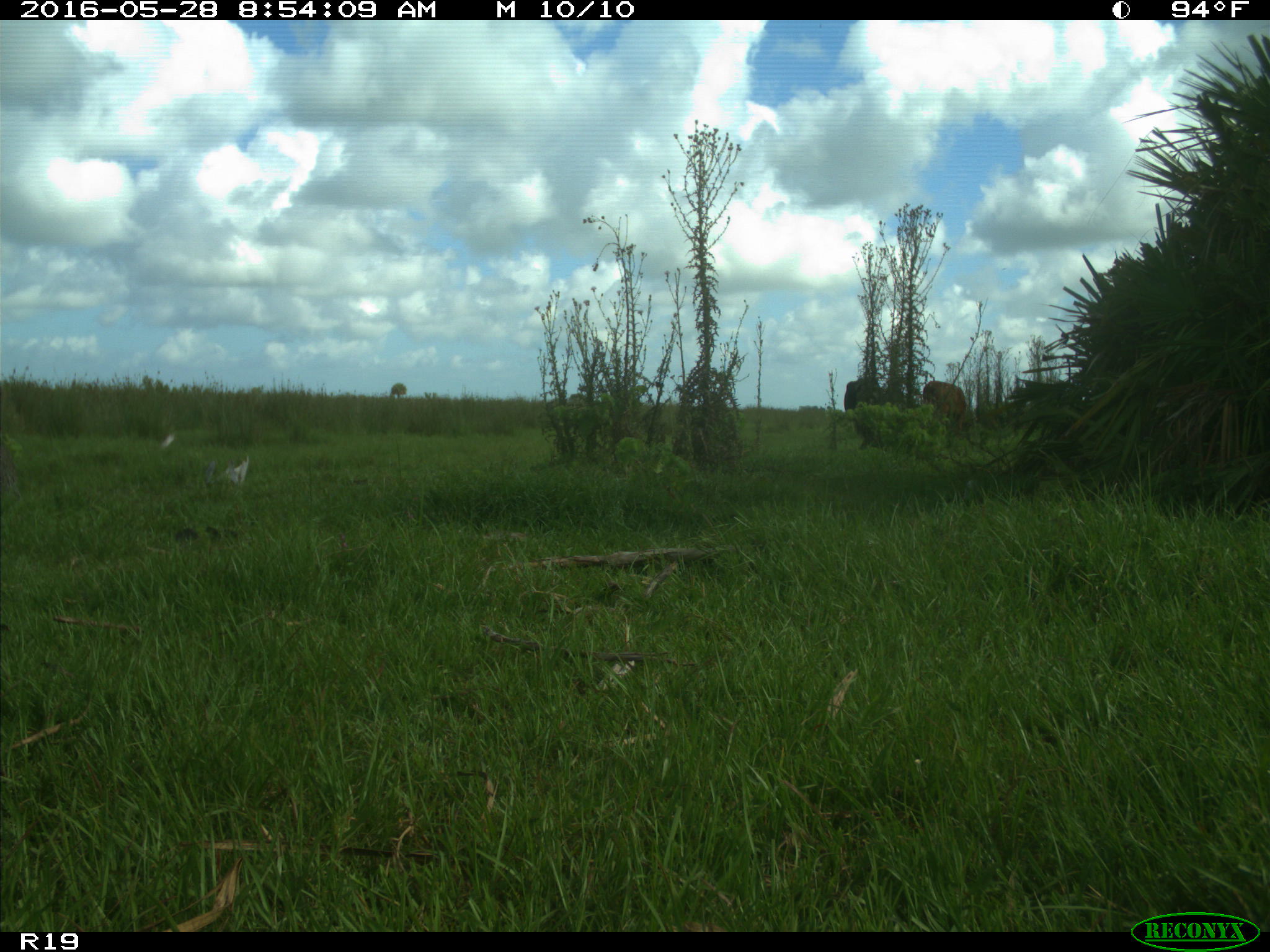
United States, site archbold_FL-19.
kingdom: Animalia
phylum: Chordata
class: Mammalia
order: Artiodactyla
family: Bovidae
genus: Bos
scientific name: Bos taurus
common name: domestic cow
Bos taurus (domestic cow).